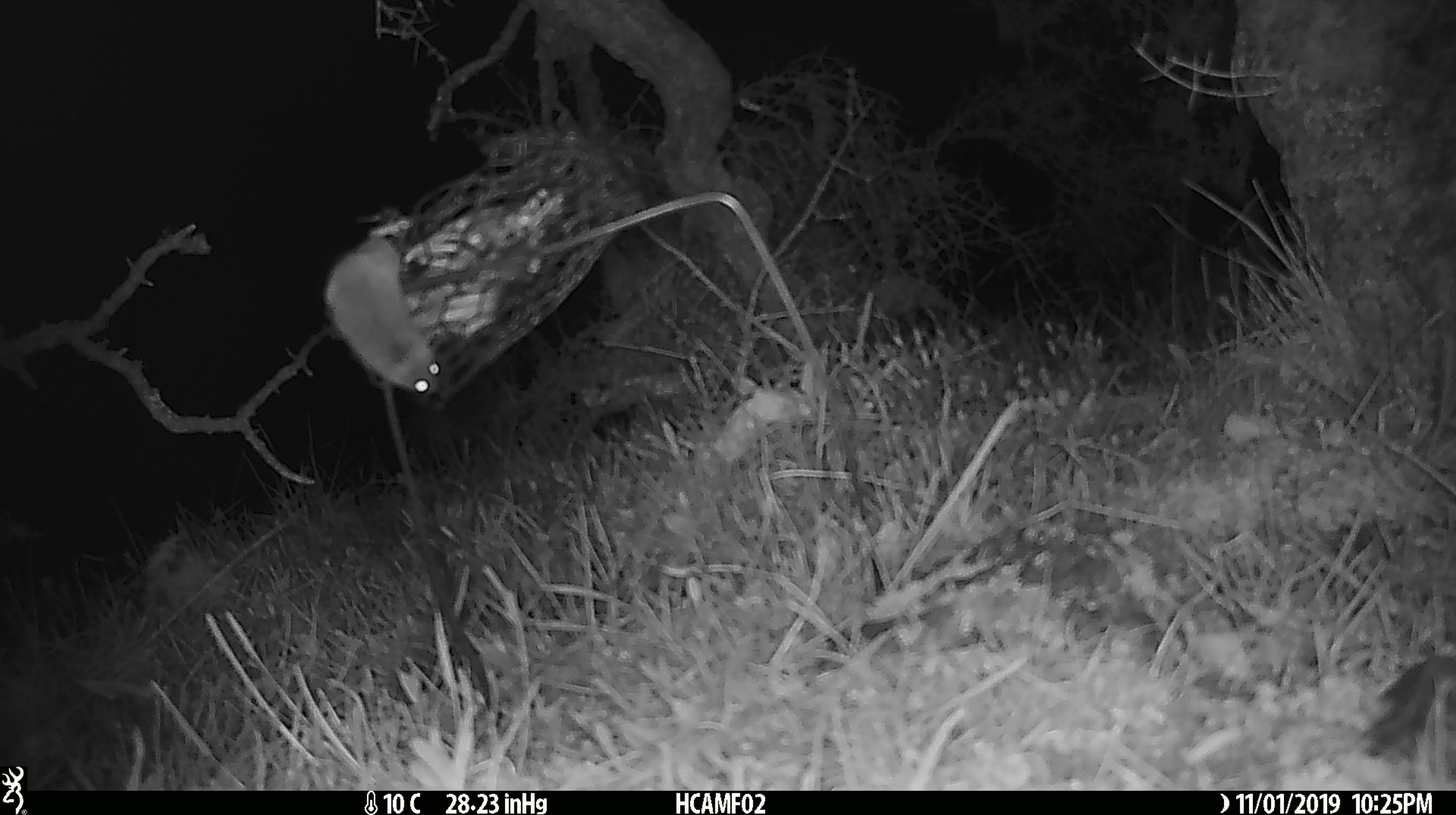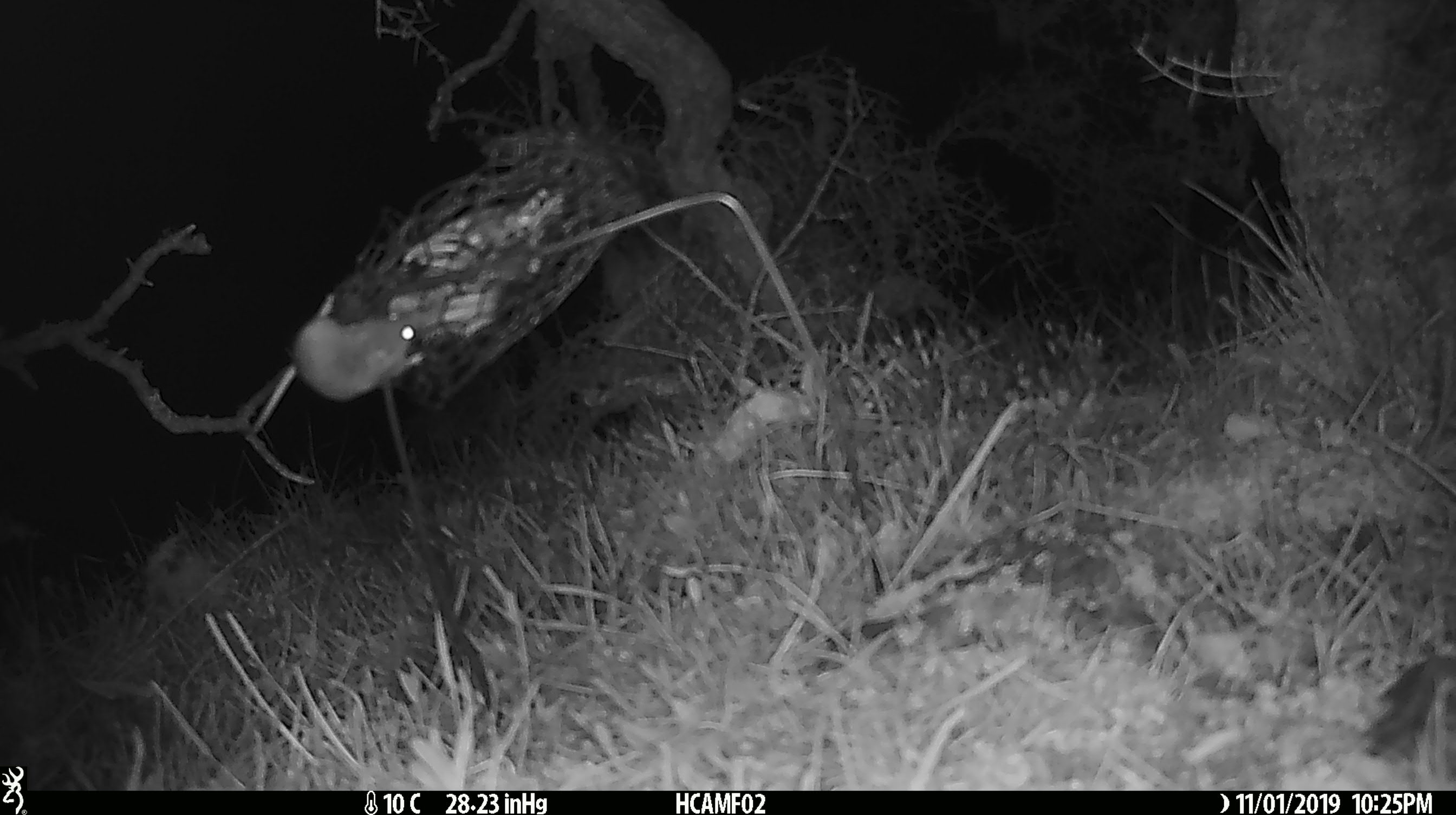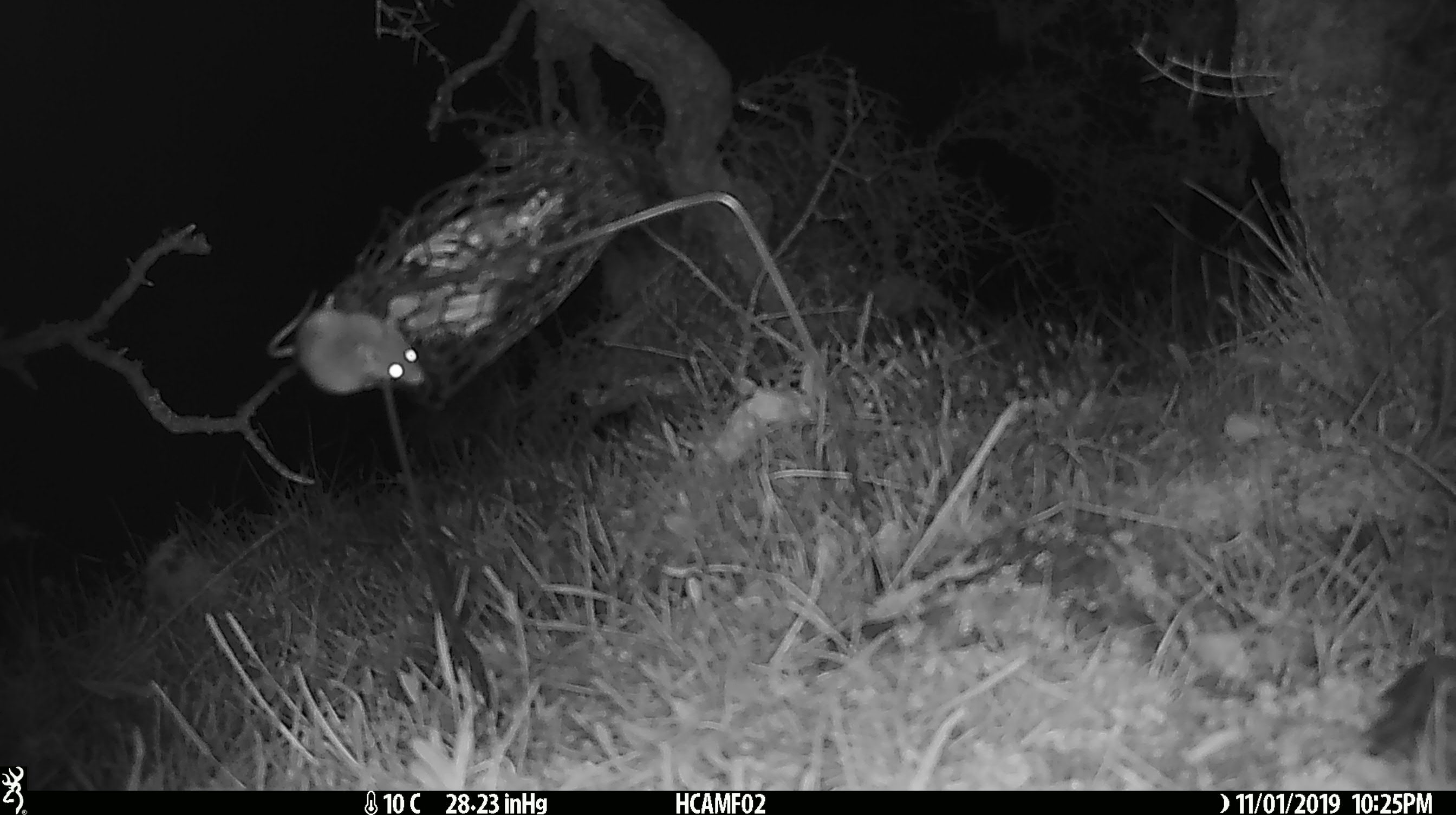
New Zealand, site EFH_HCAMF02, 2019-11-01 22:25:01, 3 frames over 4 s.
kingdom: Animalia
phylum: Chordata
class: Mammalia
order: Rodentia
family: Muridae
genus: Mus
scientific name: Mus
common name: mouse